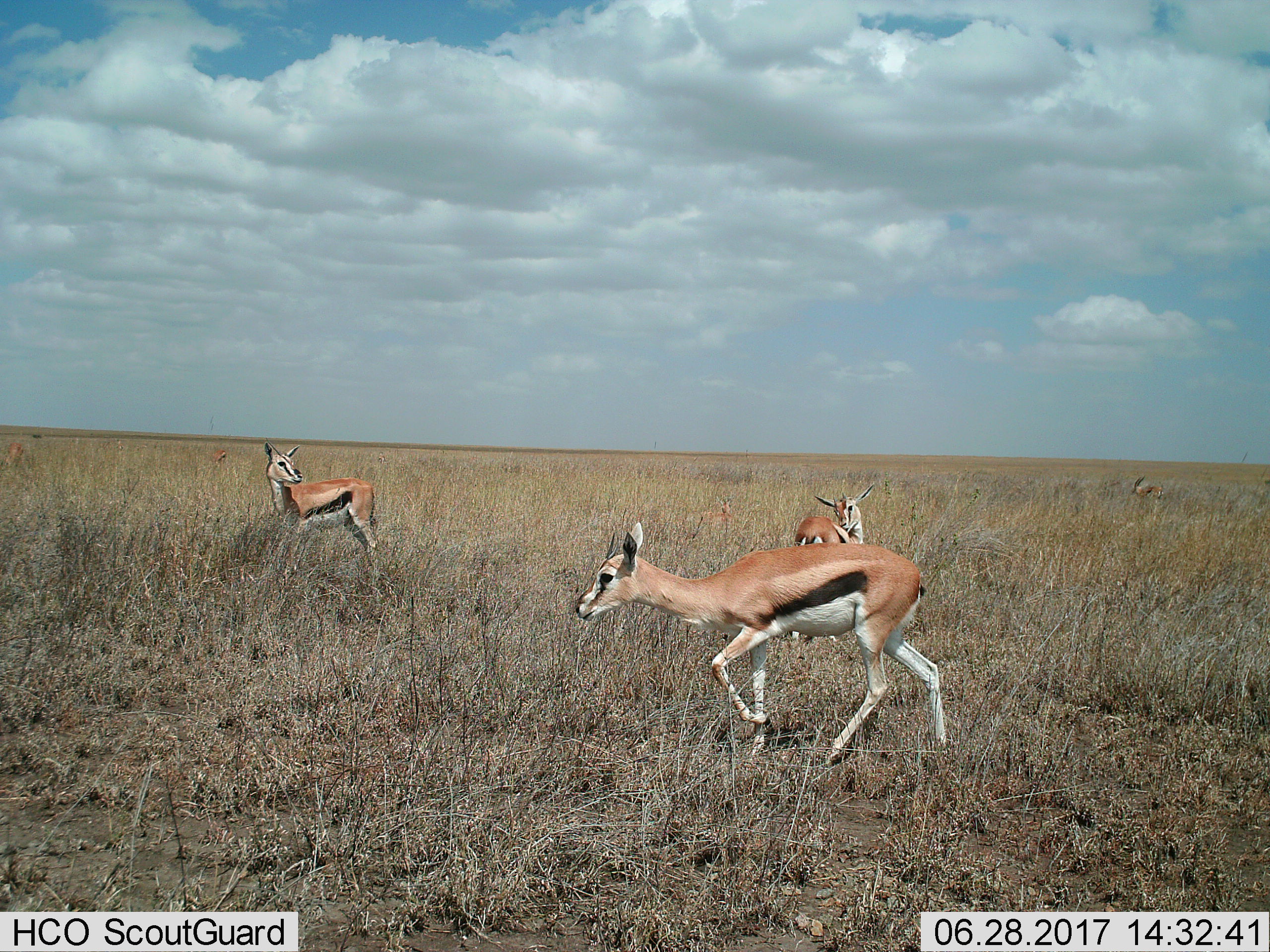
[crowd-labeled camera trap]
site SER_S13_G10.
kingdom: Animalia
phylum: Chordata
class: Mammalia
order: Artiodactyla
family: Bovidae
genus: Eudorcas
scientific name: Eudorcas thomsonii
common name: thomson's gazelle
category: gazellethomsons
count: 4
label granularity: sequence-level